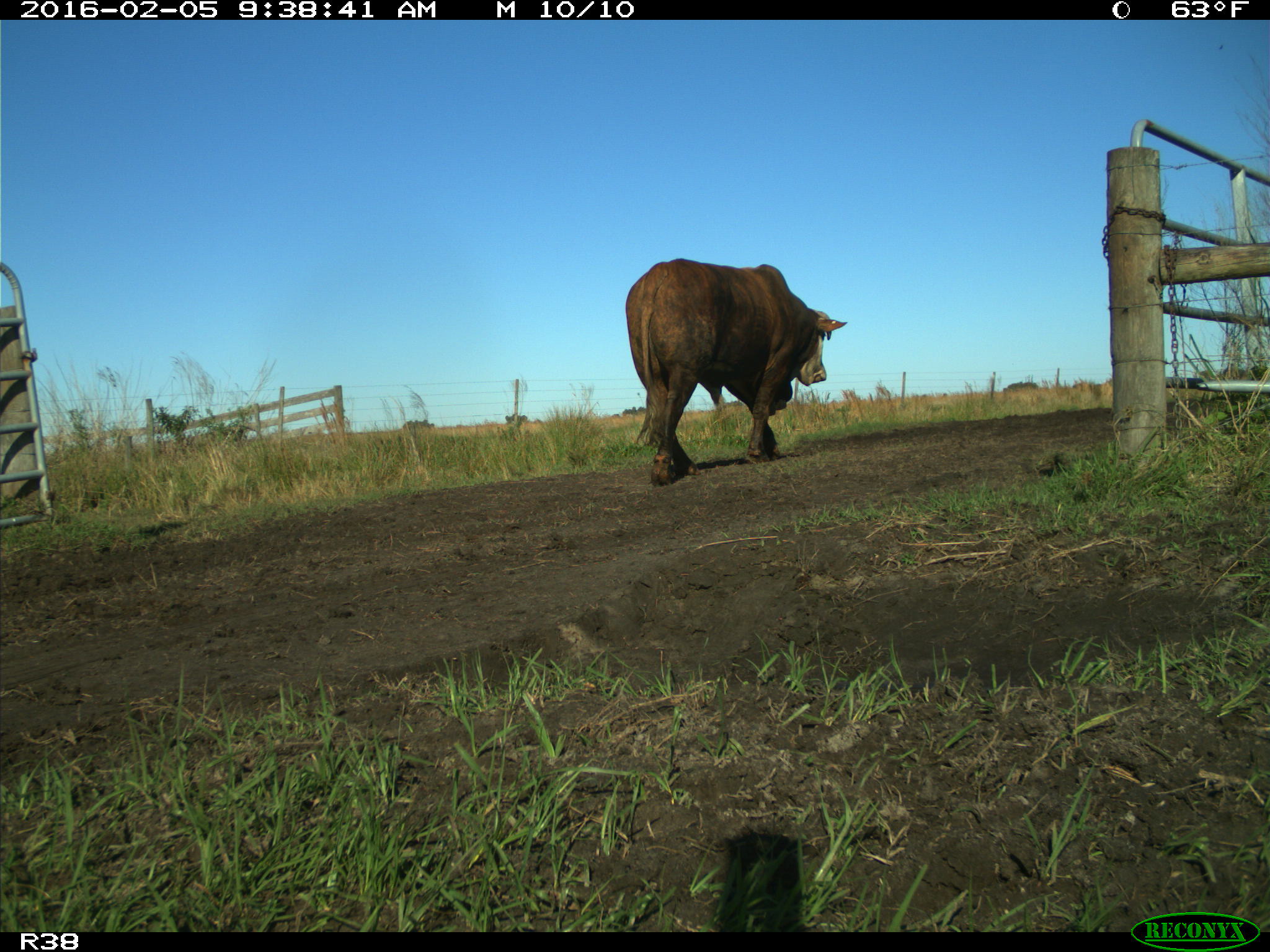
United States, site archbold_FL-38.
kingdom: Animalia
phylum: Chordata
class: Mammalia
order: Artiodactyla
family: Bovidae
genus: Bos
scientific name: Bos taurus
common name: domestic cow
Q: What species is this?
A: Bos taurus (domestic cow).